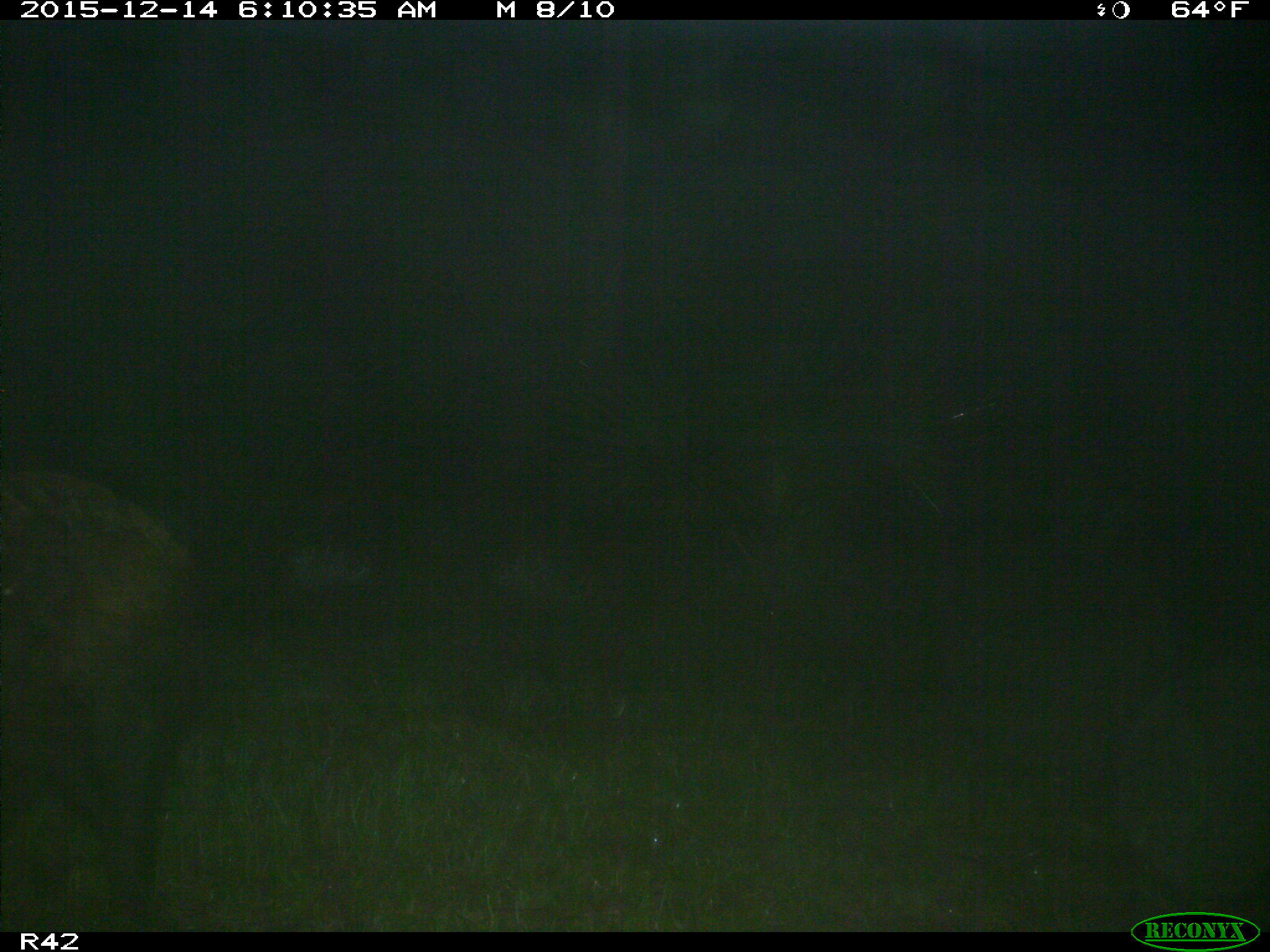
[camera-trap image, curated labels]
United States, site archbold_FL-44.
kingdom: Animalia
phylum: Chordata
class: Mammalia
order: Artiodactyla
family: Suidae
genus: Sus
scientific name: Sus scrofa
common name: wild boar